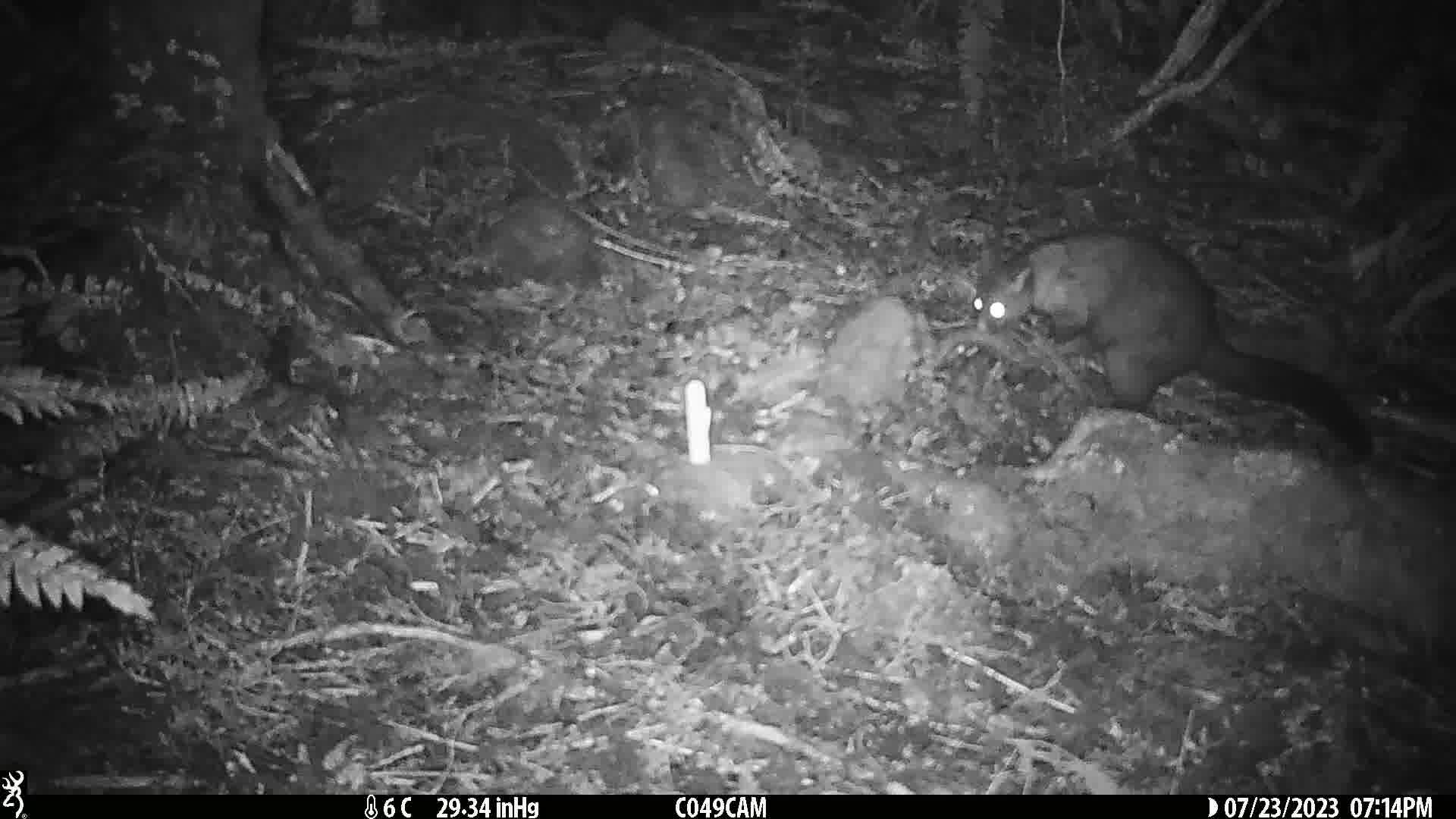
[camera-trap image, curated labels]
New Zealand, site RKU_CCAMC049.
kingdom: Animalia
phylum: Chordata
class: Mammalia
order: Diprotodontia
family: Phalangeridae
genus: Trichosurus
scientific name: Trichosurus vulpecula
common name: common brushtail possum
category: possum